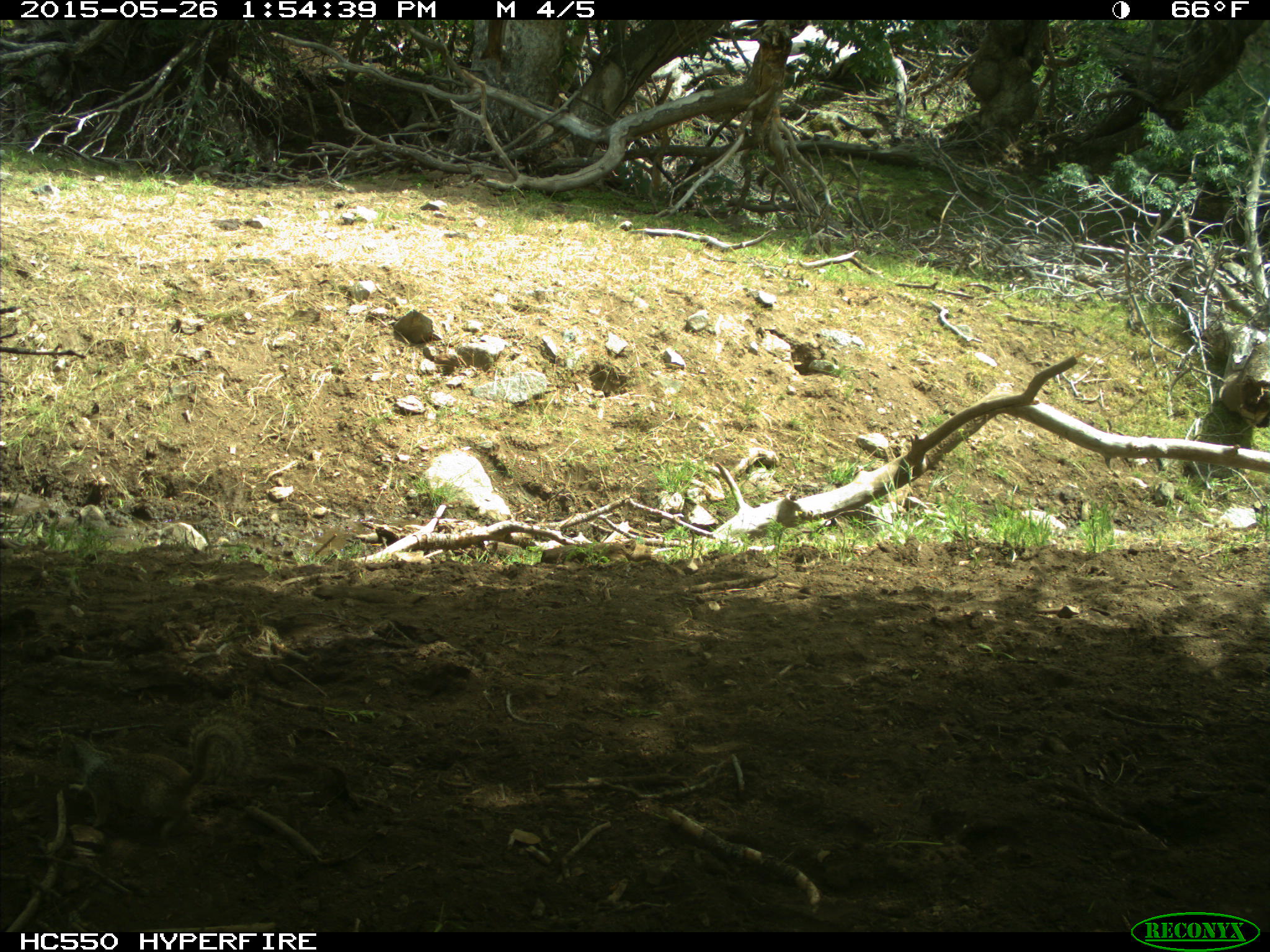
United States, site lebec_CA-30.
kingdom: Animalia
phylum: Chordata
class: Mammalia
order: Rodentia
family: Sciuridae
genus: Otospermophilus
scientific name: Otospermophilus beecheyi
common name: california ground squirrel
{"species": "Otospermophilus beecheyi (california ground squirrel)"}